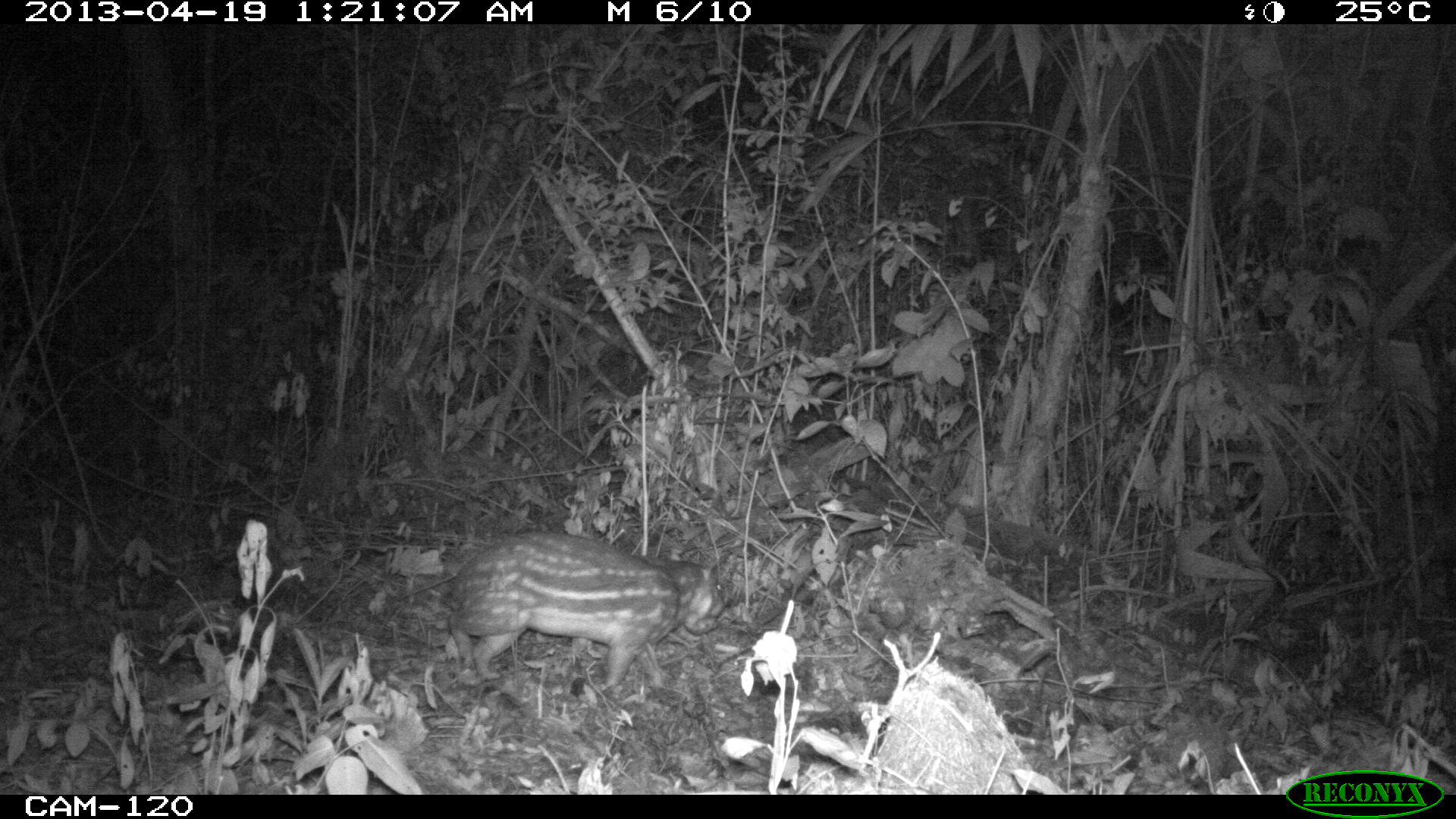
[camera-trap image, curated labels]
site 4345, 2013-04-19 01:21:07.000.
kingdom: Animalia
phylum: Chordata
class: Mammalia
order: Rodentia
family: Cuniculidae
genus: Cuniculus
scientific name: Cuniculus paca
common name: lowland paca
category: agouti paca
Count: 1.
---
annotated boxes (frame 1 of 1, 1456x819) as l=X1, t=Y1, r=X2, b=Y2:
agouti paca: l=379, t=531, r=726, b=690